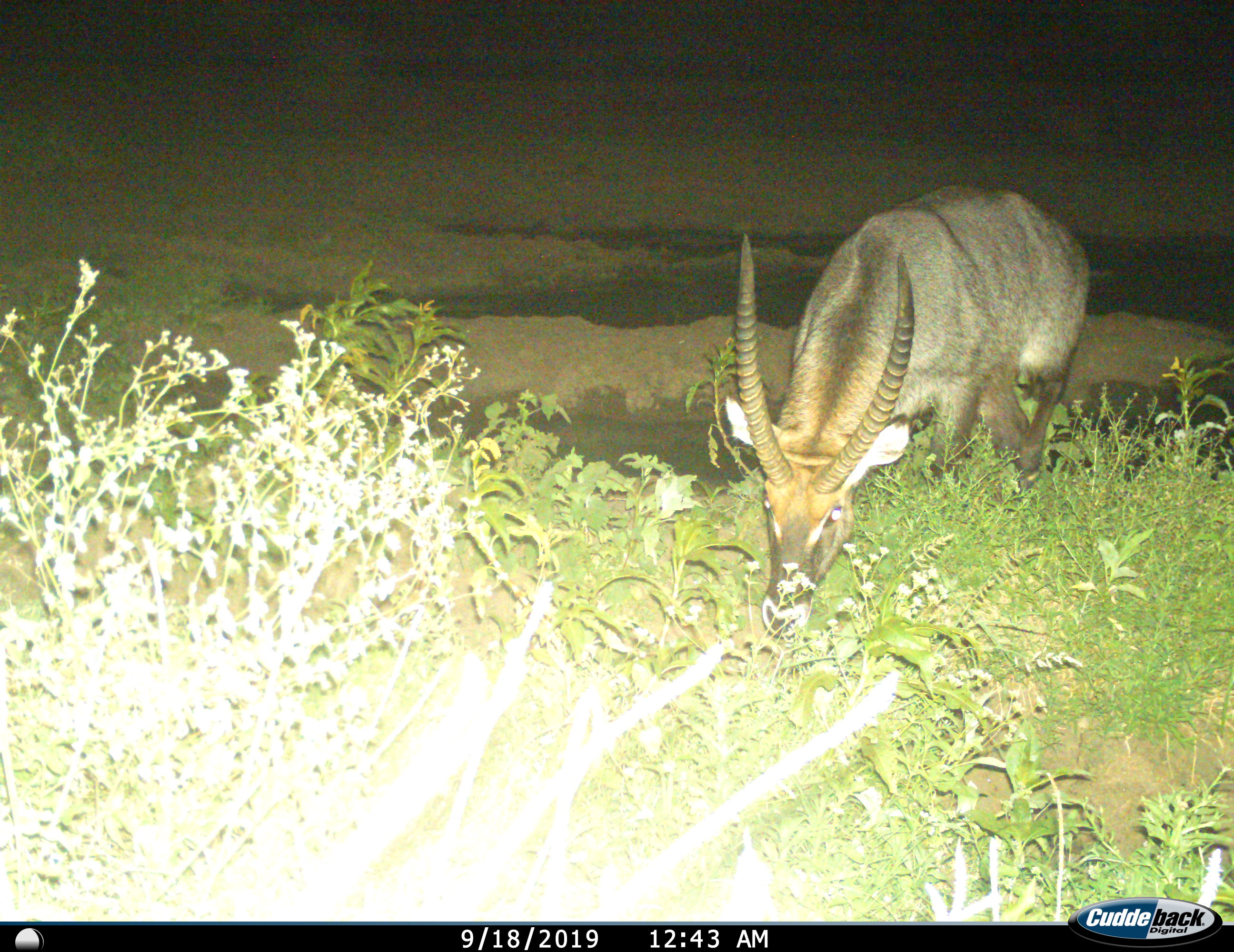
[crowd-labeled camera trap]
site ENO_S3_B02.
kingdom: Animalia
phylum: Chordata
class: Mammalia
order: Artiodactyla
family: Bovidae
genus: Kobus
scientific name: Kobus ellipsiprymnus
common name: waterbuck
Waterbuck (Kobus ellipsiprymnus), count 1. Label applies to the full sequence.